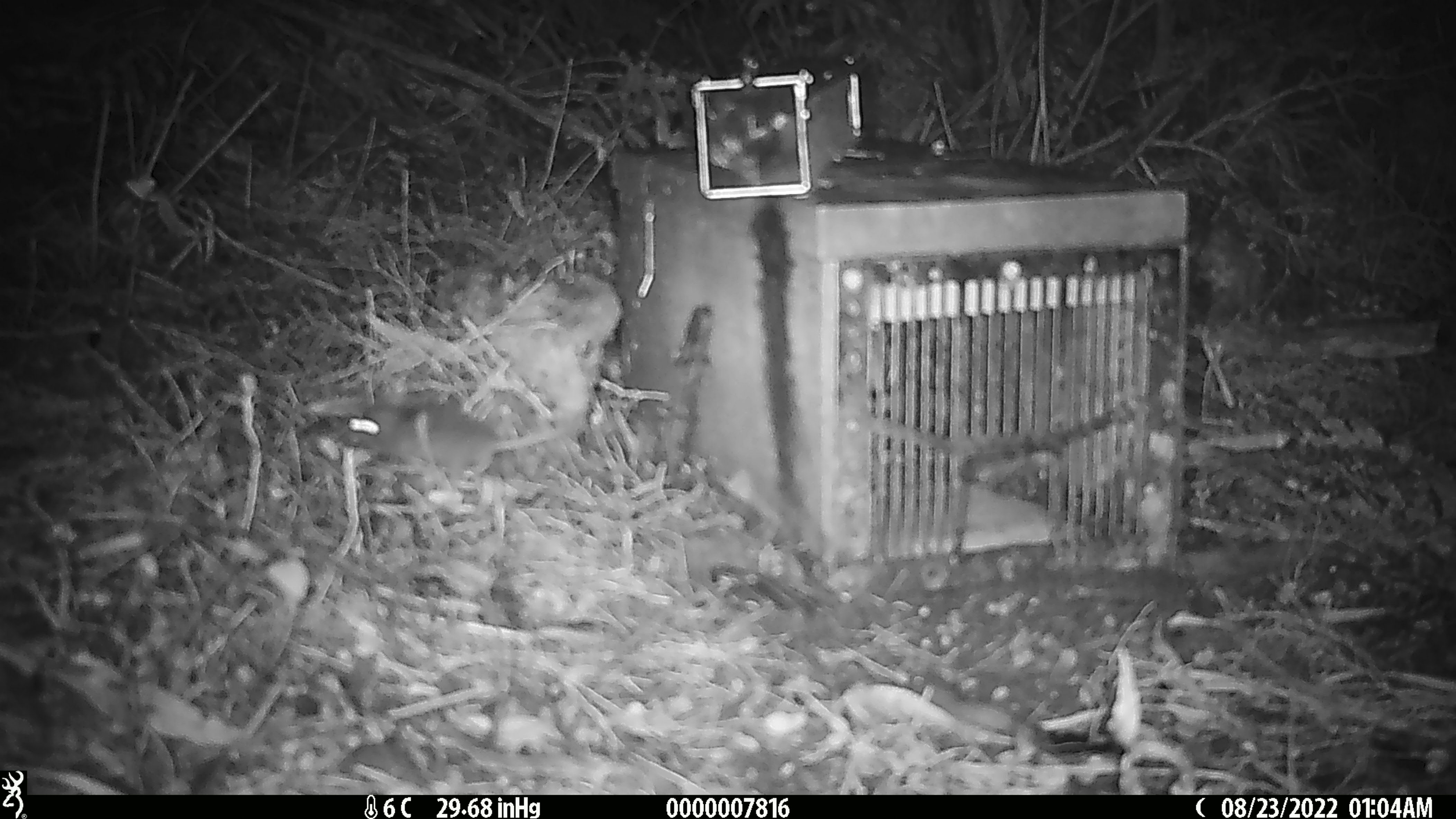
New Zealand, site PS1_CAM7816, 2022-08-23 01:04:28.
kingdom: Animalia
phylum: Chordata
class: Mammalia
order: Rodentia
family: Muridae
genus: Mus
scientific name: Mus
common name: mouse